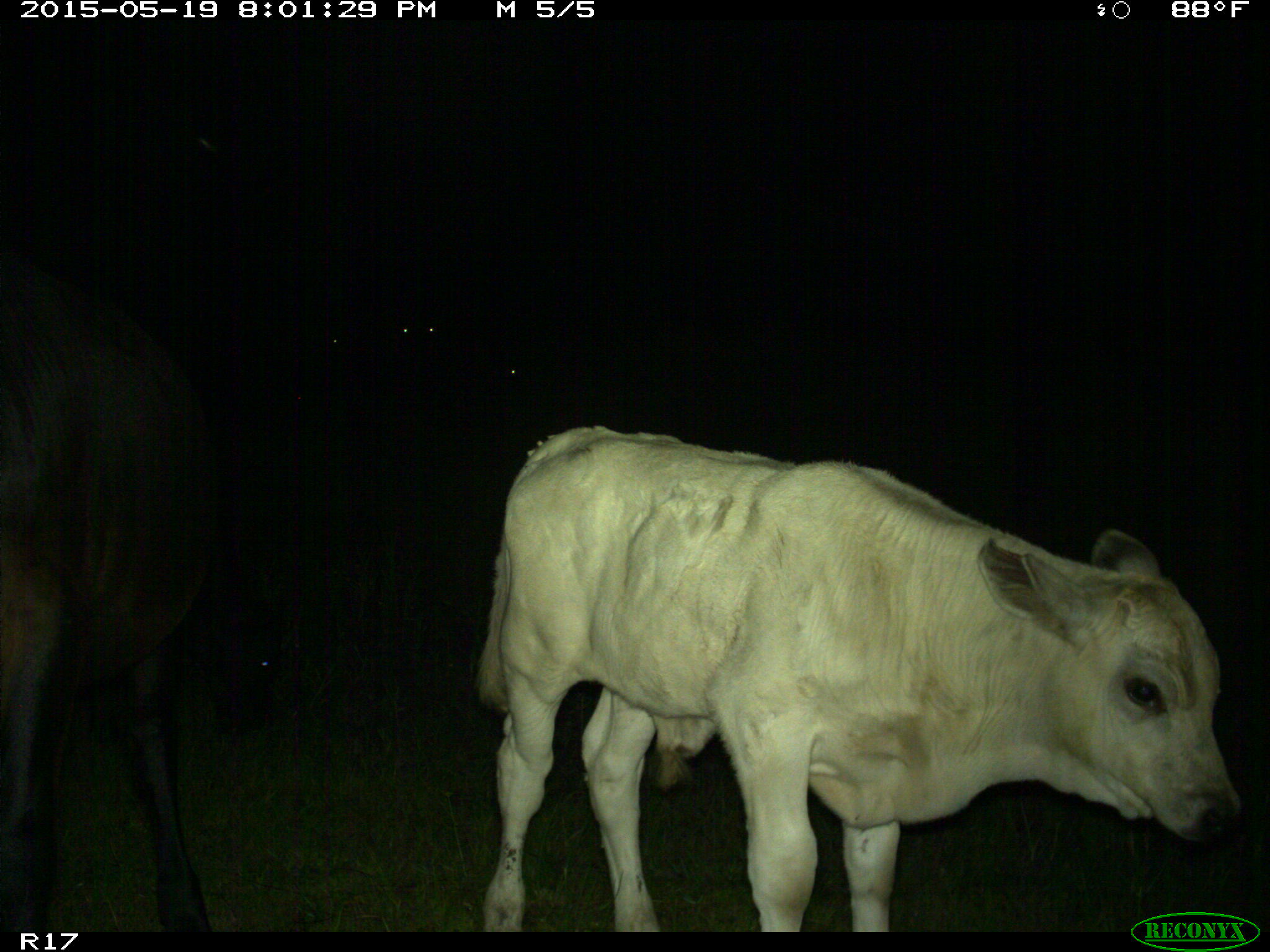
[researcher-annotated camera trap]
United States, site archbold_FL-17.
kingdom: Animalia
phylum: Chordata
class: Mammalia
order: Artiodactyla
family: Bovidae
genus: Bos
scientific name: Bos taurus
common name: domestic cow